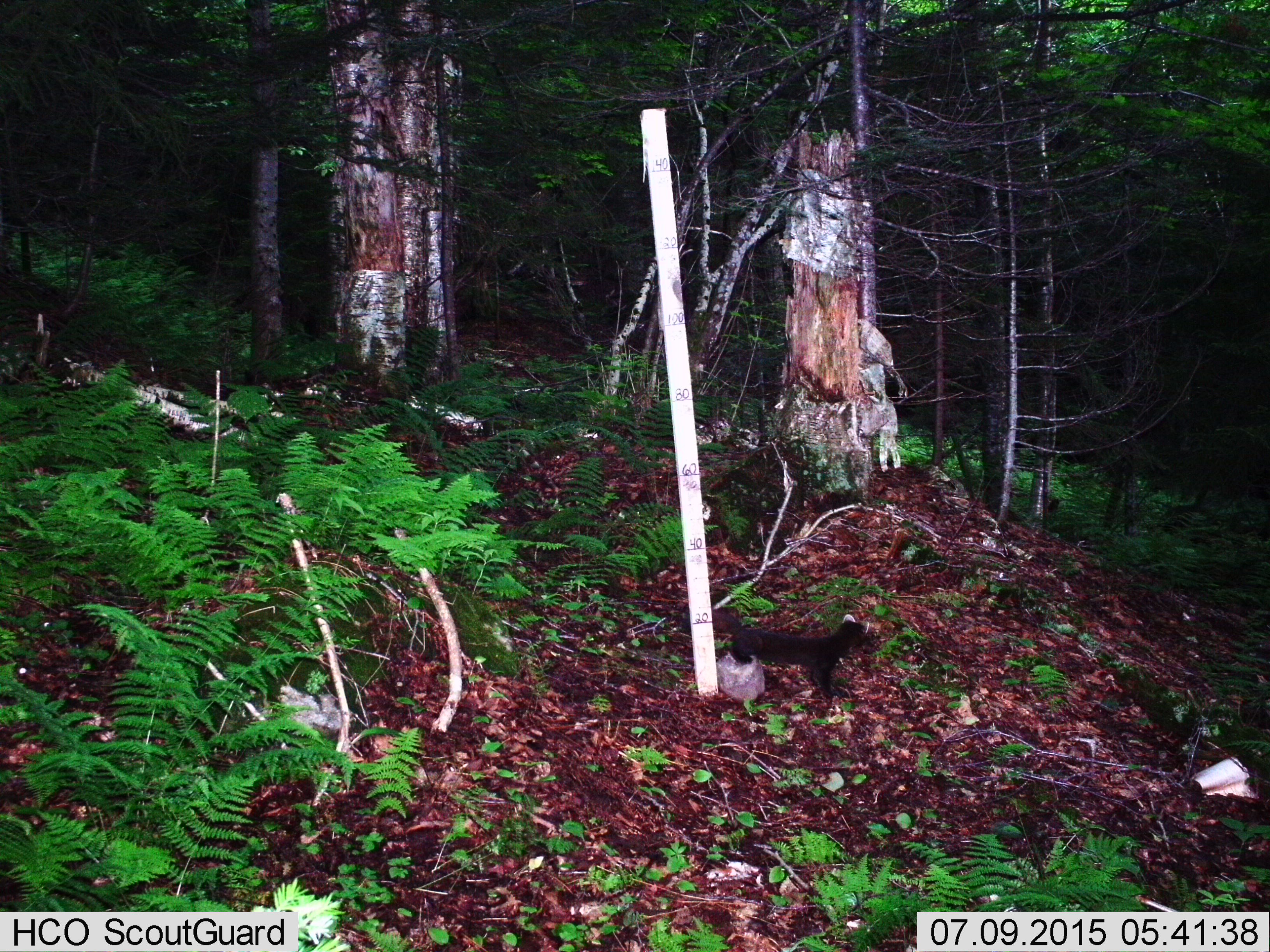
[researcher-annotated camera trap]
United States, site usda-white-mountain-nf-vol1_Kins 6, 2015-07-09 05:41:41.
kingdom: Animalia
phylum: Chordata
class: Mammalia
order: Carnivora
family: Mustelidae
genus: Martes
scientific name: Martes americana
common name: american marten